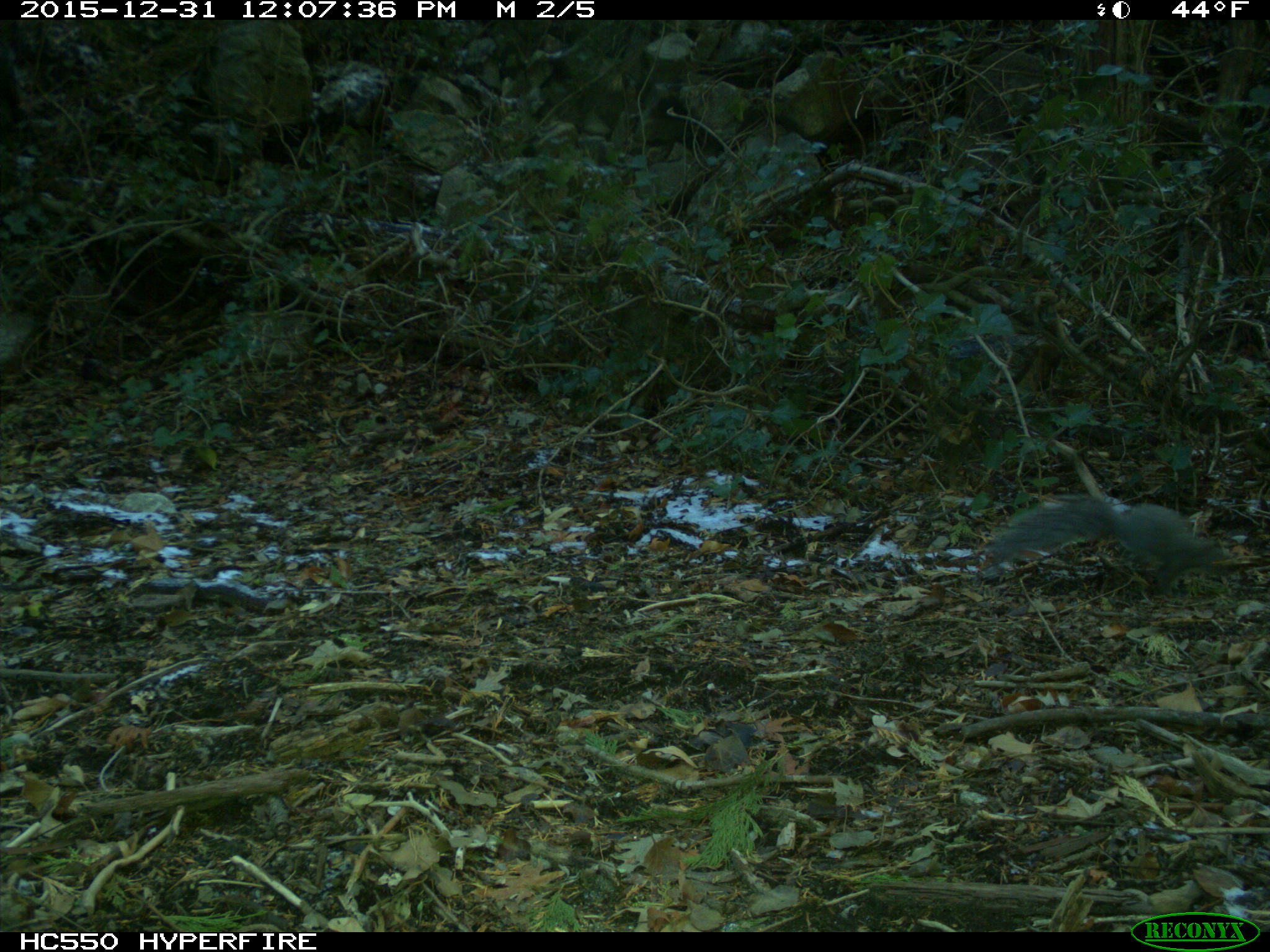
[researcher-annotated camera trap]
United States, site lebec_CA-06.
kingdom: Animalia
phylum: Chordata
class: Mammalia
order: Rodentia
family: Sciuridae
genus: Sciurus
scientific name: Sciurus carolinensis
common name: eastern gray squirrel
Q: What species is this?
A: Sciurus carolinensis (eastern gray squirrel).